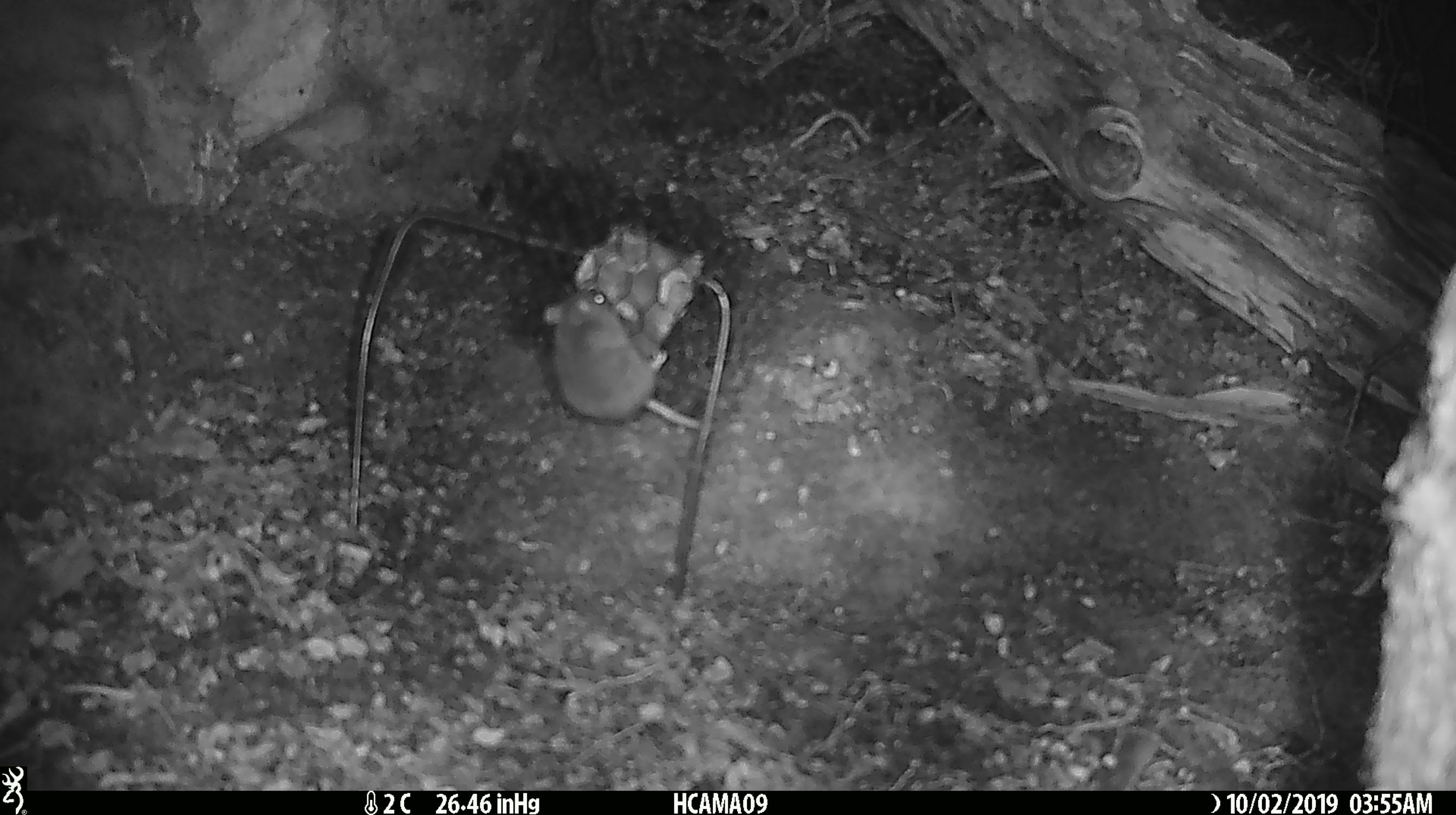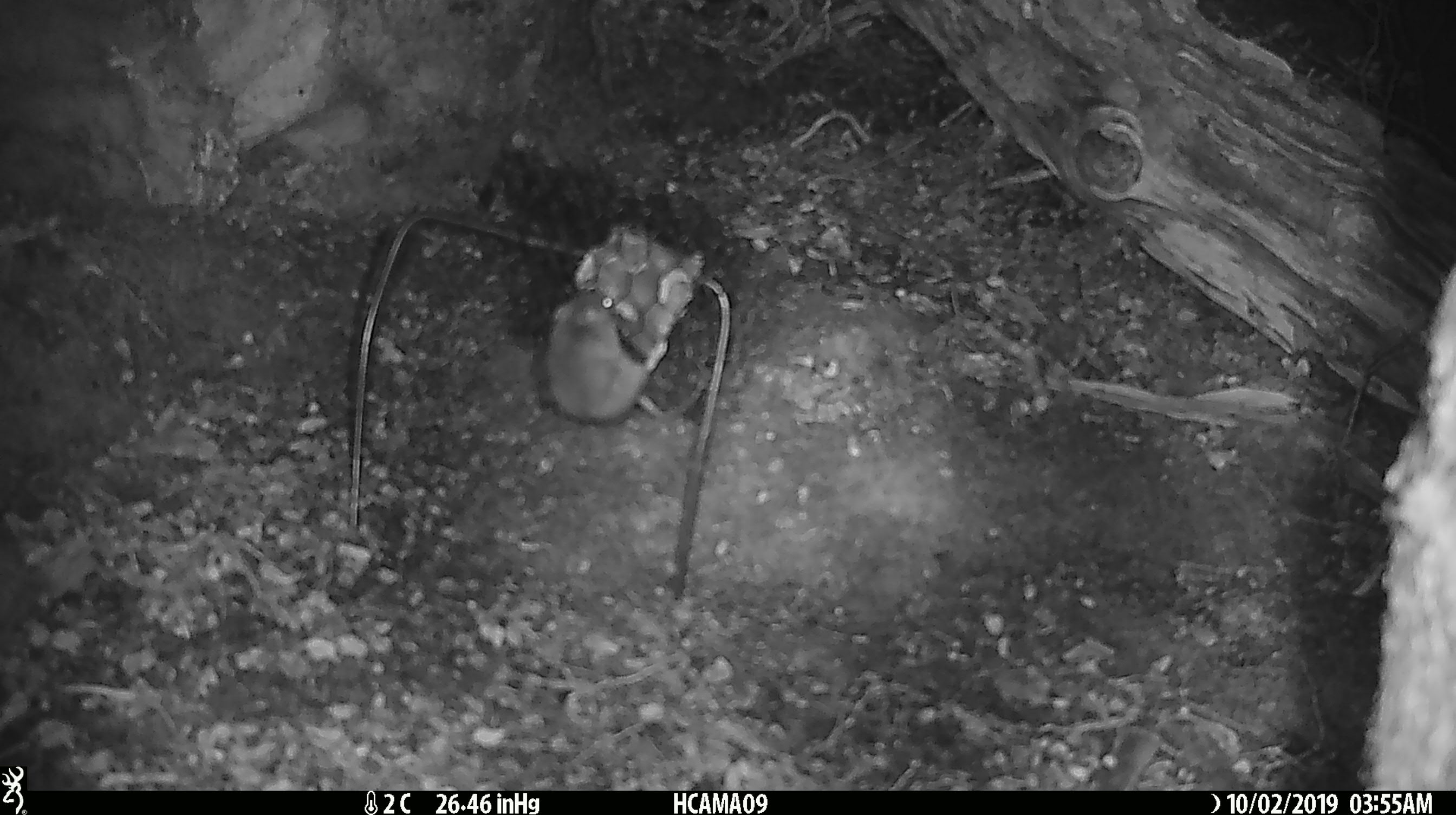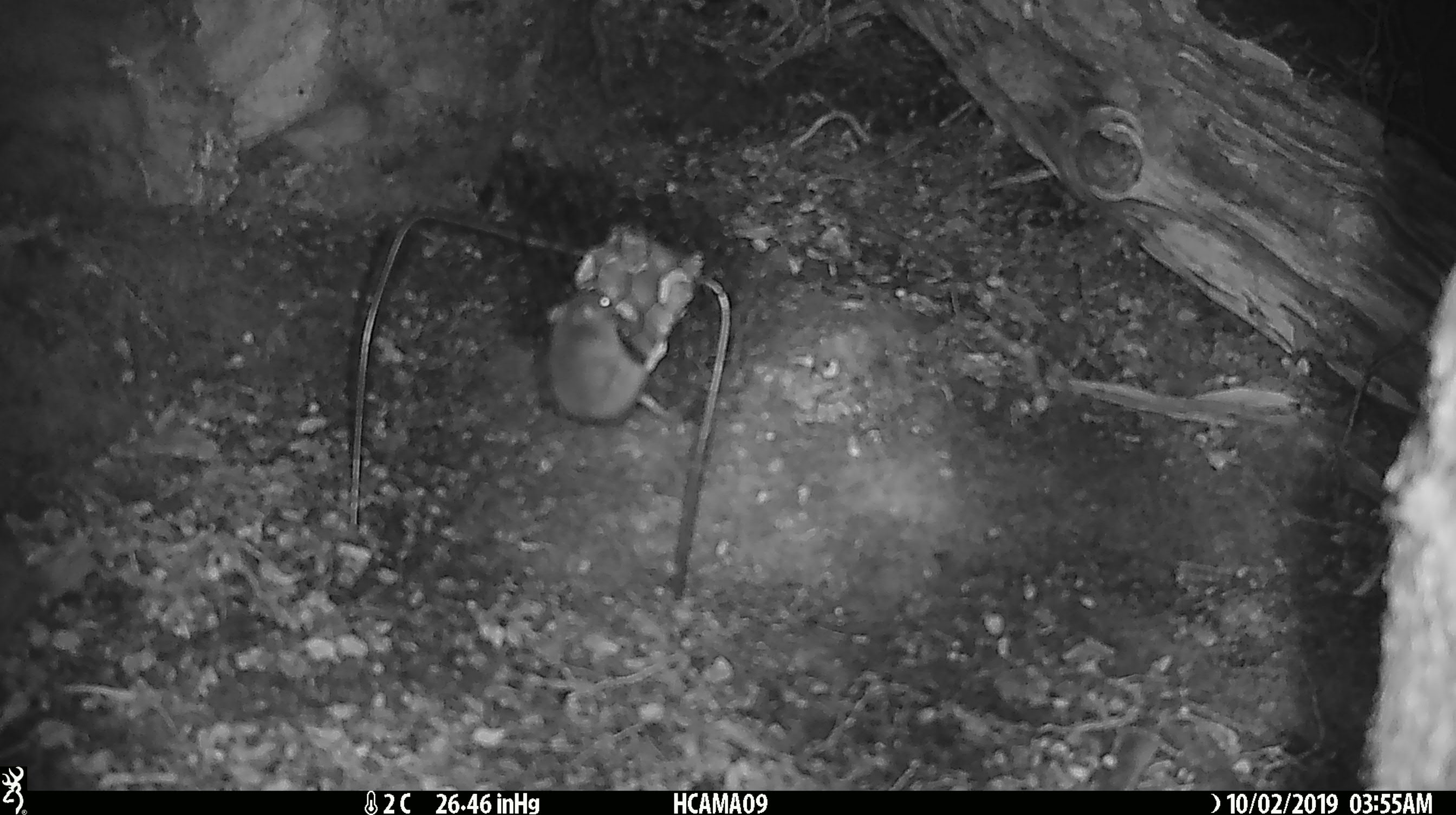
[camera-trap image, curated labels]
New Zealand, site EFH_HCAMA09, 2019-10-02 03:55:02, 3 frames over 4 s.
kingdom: Animalia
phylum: Chordata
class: Mammalia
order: Rodentia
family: Muridae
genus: Mus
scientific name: Mus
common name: mouse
Mouse (Mus).